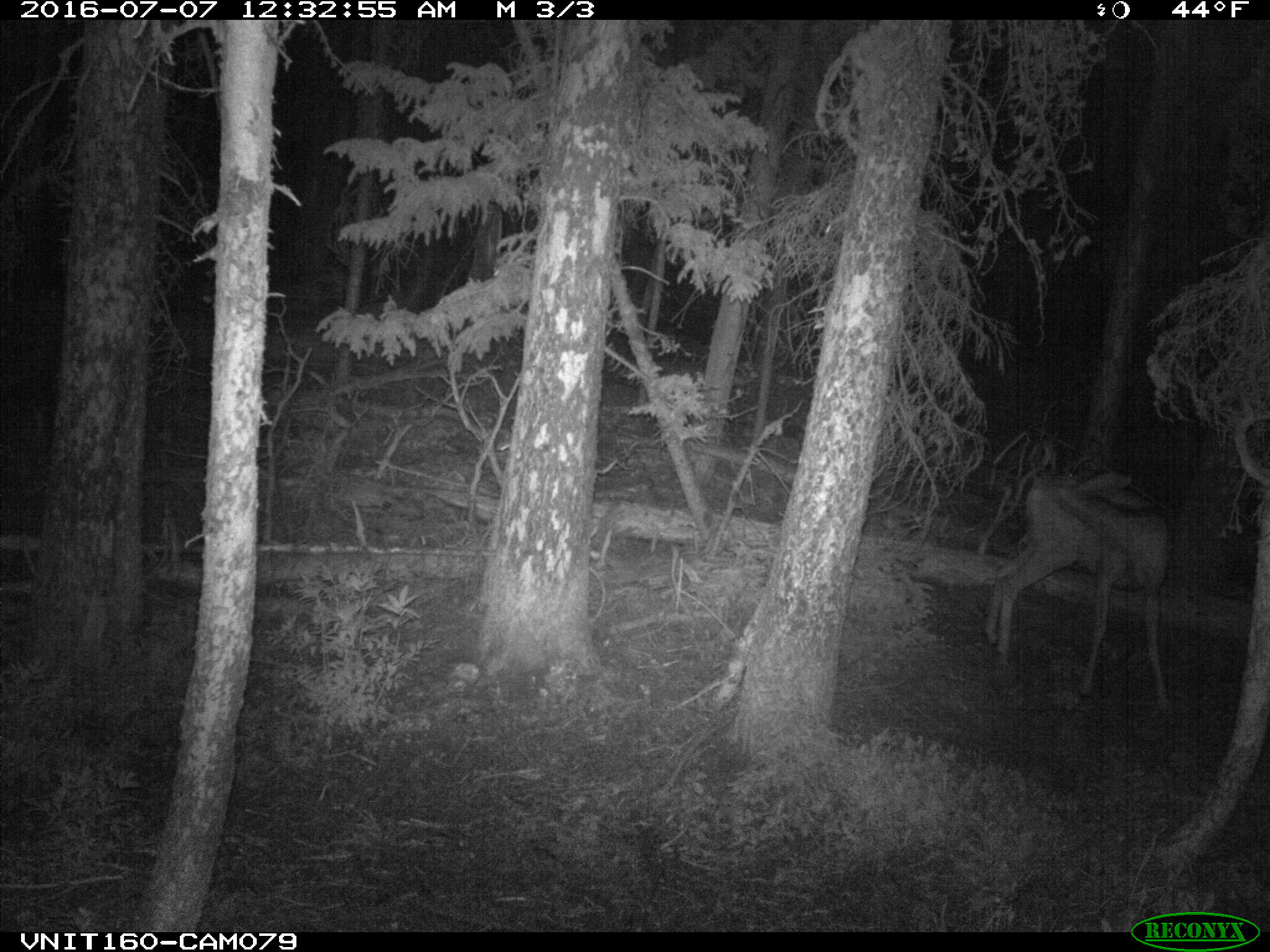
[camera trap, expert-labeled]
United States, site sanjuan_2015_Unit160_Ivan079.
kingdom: Animalia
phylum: Chordata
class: Mammalia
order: Artiodactyla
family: Cervidae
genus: Odocoileus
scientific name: Odocoileus hemionus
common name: mule deer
Odocoileus hemionus (mule deer).